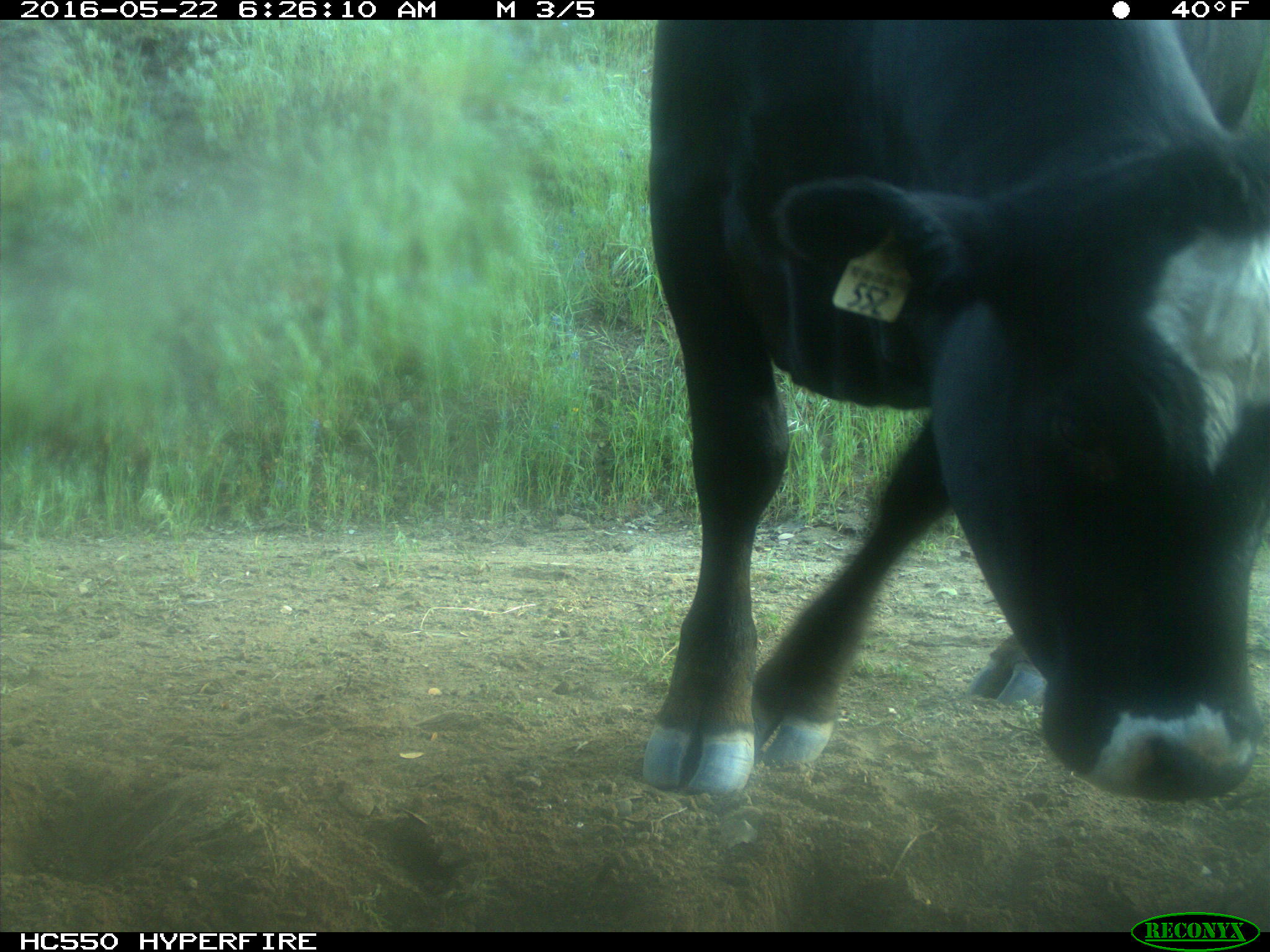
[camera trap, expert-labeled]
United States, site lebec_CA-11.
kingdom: Animalia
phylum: Chordata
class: Mammalia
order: Artiodactyla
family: Bovidae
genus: Bos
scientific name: Bos taurus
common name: domestic cow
Bos taurus (domestic cow).